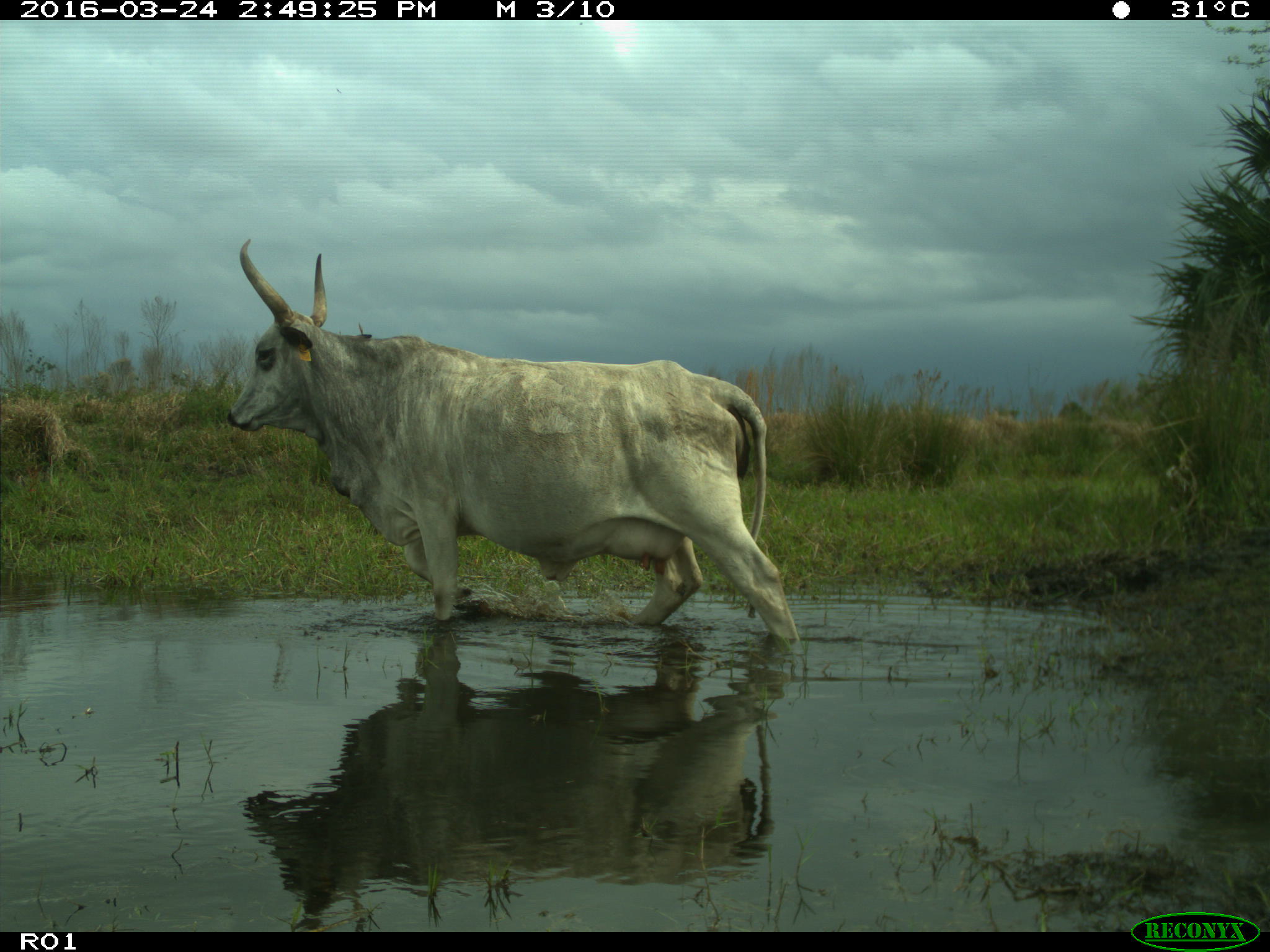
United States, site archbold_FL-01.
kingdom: Animalia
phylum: Chordata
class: Mammalia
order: Artiodactyla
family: Bovidae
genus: Bos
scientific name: Bos taurus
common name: domestic cow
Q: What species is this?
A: Bos taurus (domestic cow).